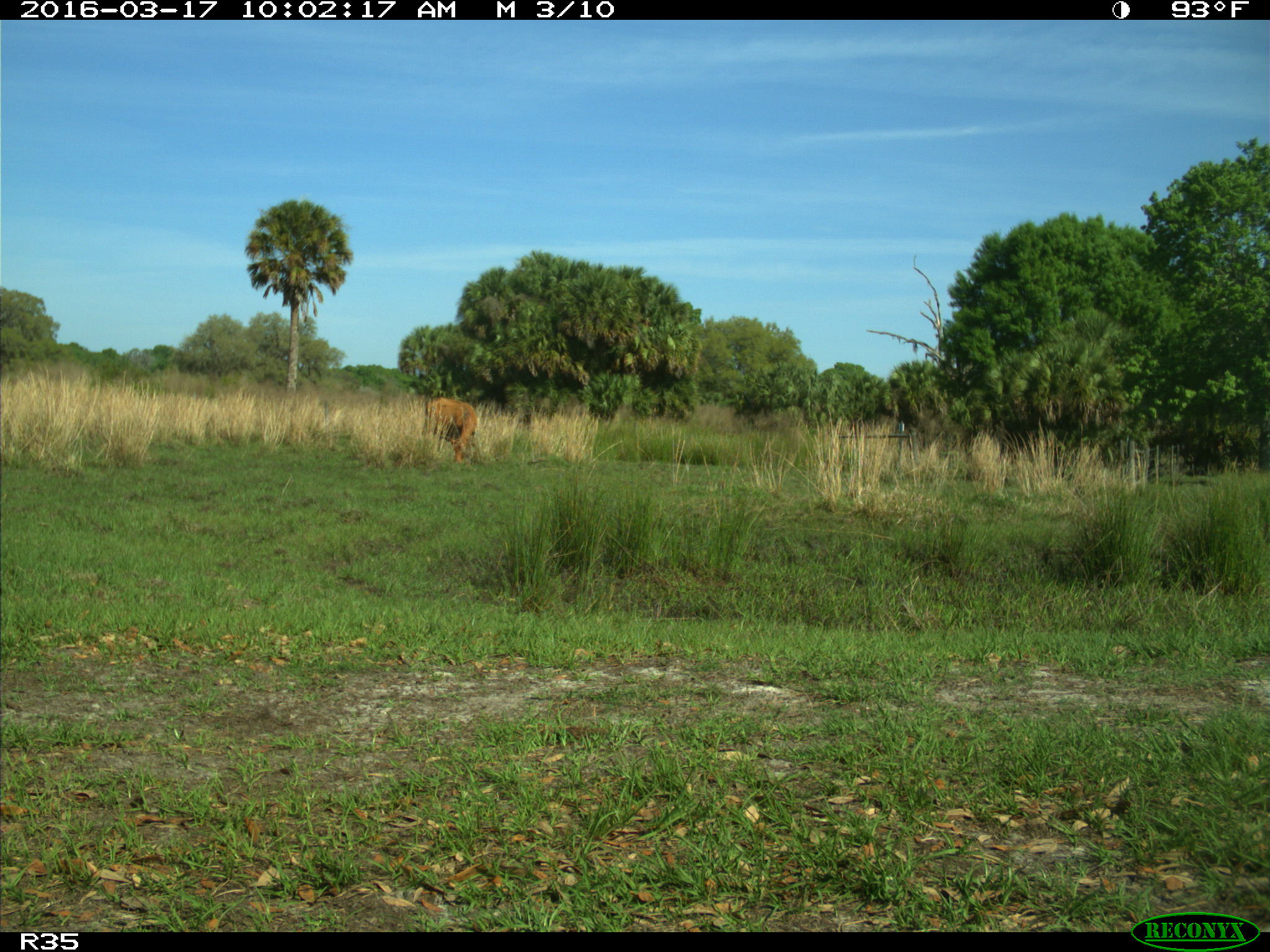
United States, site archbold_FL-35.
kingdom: Animalia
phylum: Chordata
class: Mammalia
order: Artiodactyla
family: Bovidae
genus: Bos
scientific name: Bos taurus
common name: domestic cow